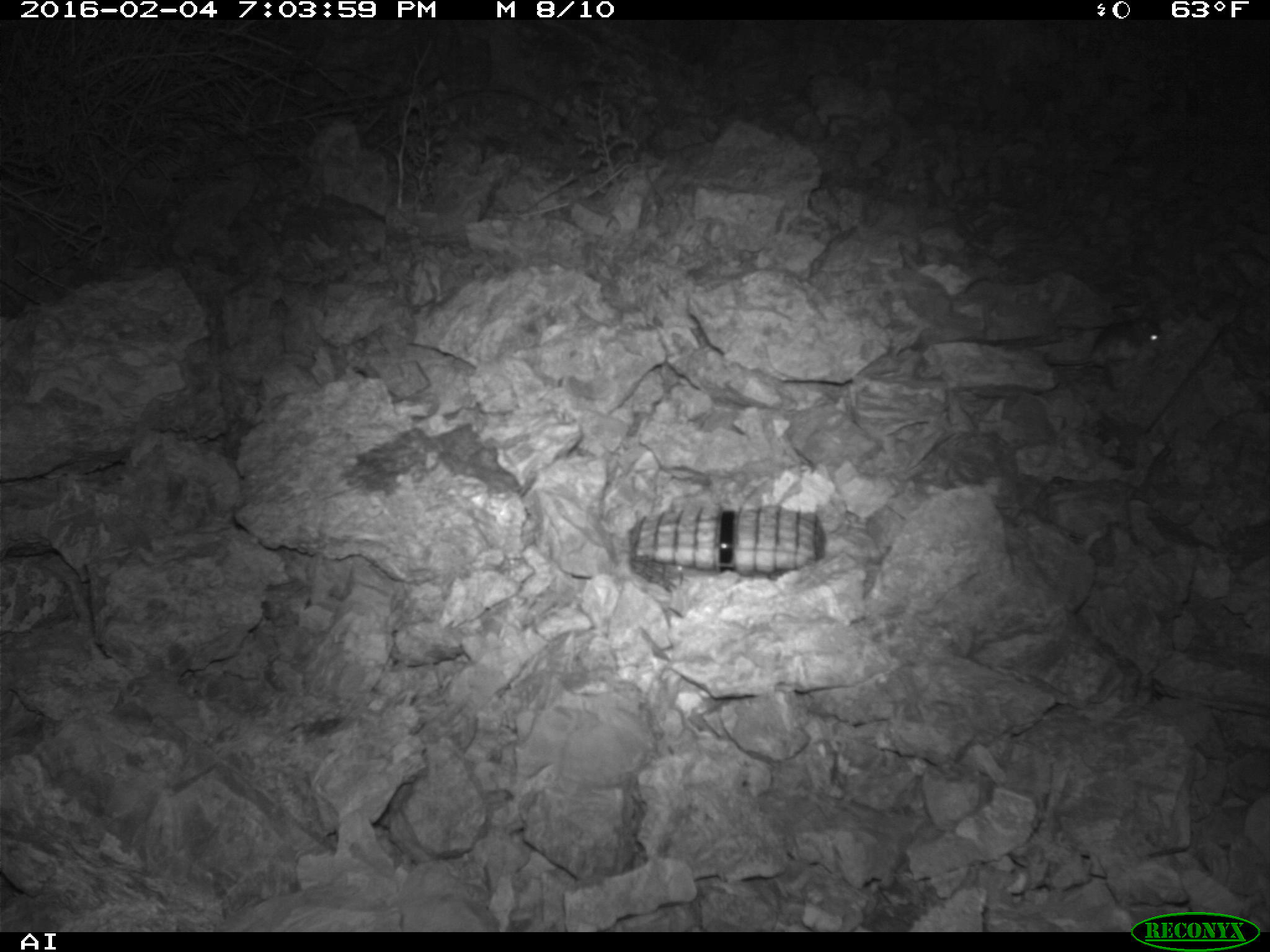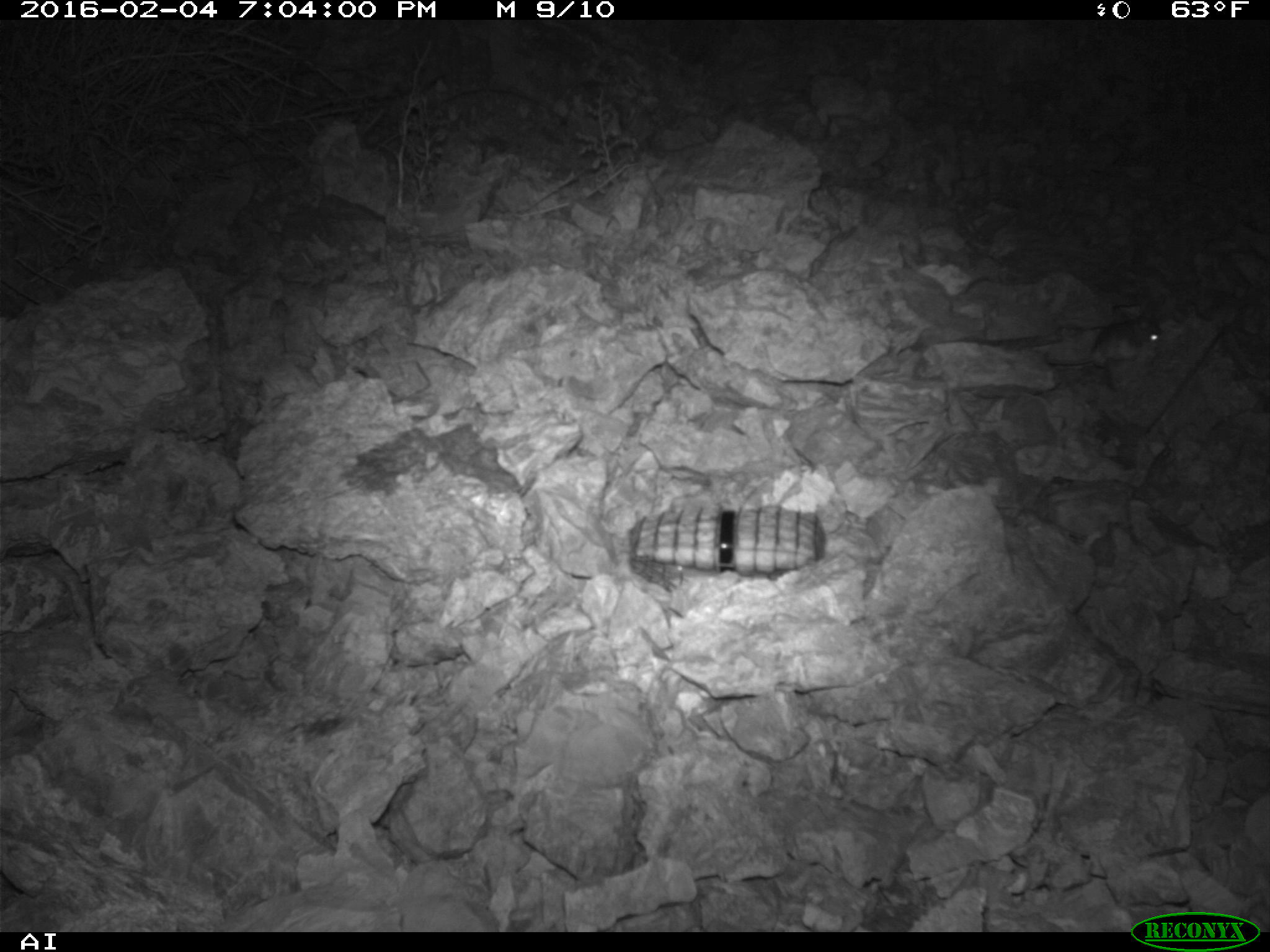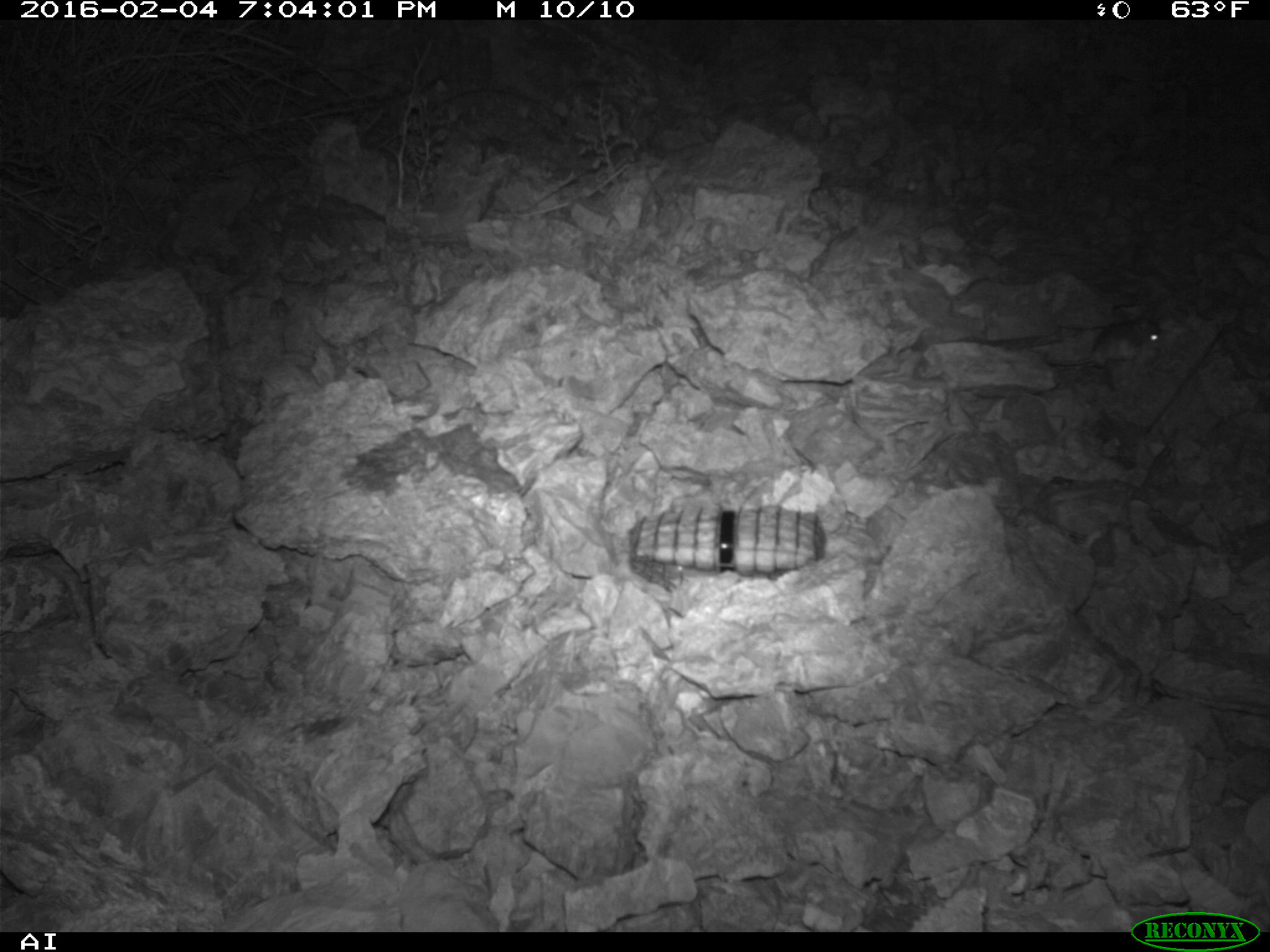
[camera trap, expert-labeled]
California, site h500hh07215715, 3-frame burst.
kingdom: Animalia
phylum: Chordata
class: Mammalia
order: Rodentia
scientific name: Rodentia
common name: rodent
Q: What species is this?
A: Rodent (Rodentia).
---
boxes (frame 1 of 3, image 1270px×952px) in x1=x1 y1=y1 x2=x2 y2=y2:
rodent: x1=1042 y1=316 x2=1163 y2=367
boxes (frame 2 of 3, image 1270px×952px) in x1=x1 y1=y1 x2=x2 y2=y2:
rodent: x1=1046 y1=316 x2=1163 y2=368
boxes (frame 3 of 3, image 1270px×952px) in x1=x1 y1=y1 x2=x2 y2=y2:
rodent: x1=1043 y1=320 x2=1163 y2=369